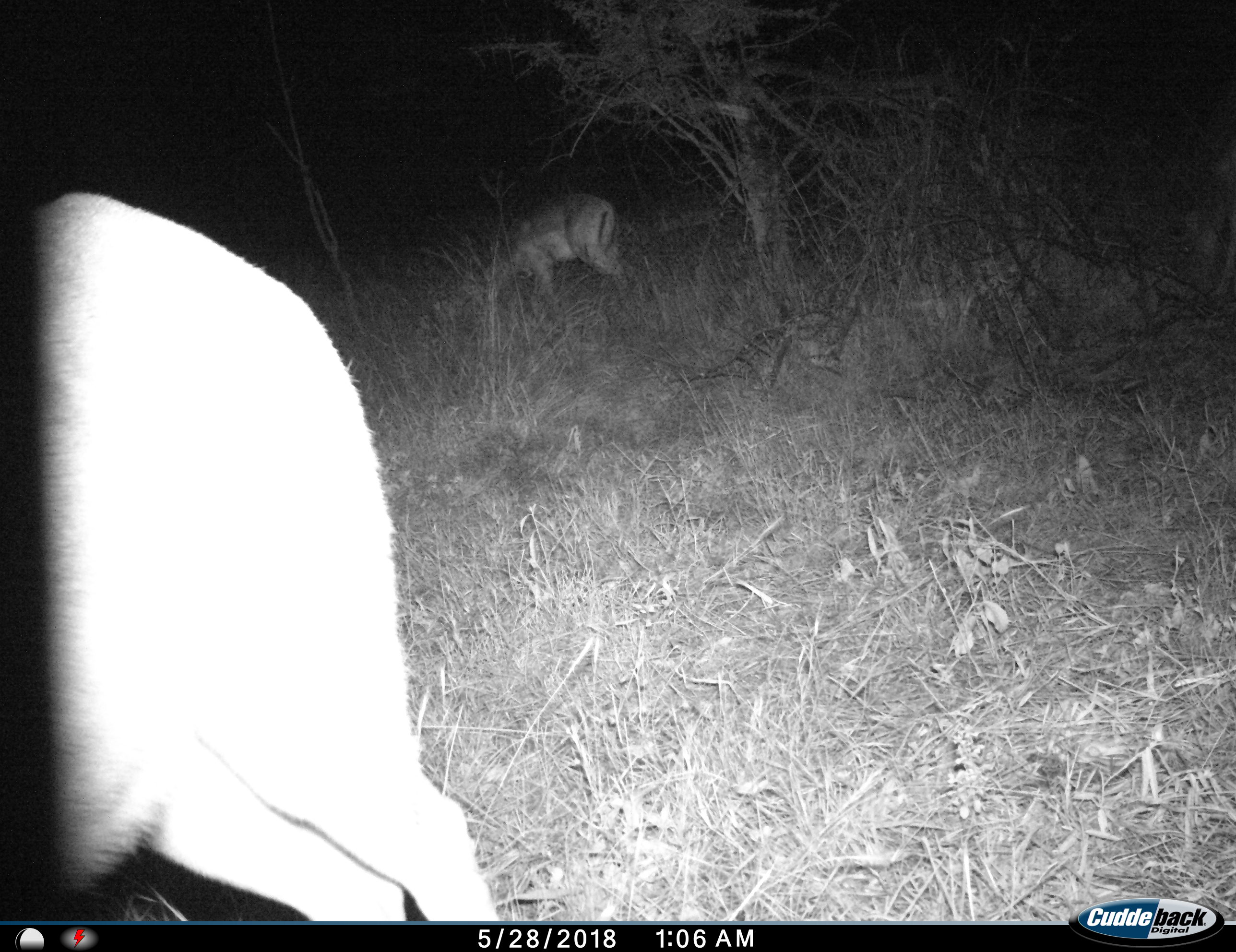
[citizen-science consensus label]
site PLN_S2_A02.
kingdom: Animalia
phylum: Chordata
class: Mammalia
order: Artiodactyla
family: Bovidae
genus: Aepyceros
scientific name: Aepyceros melampus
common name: impala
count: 2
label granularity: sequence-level